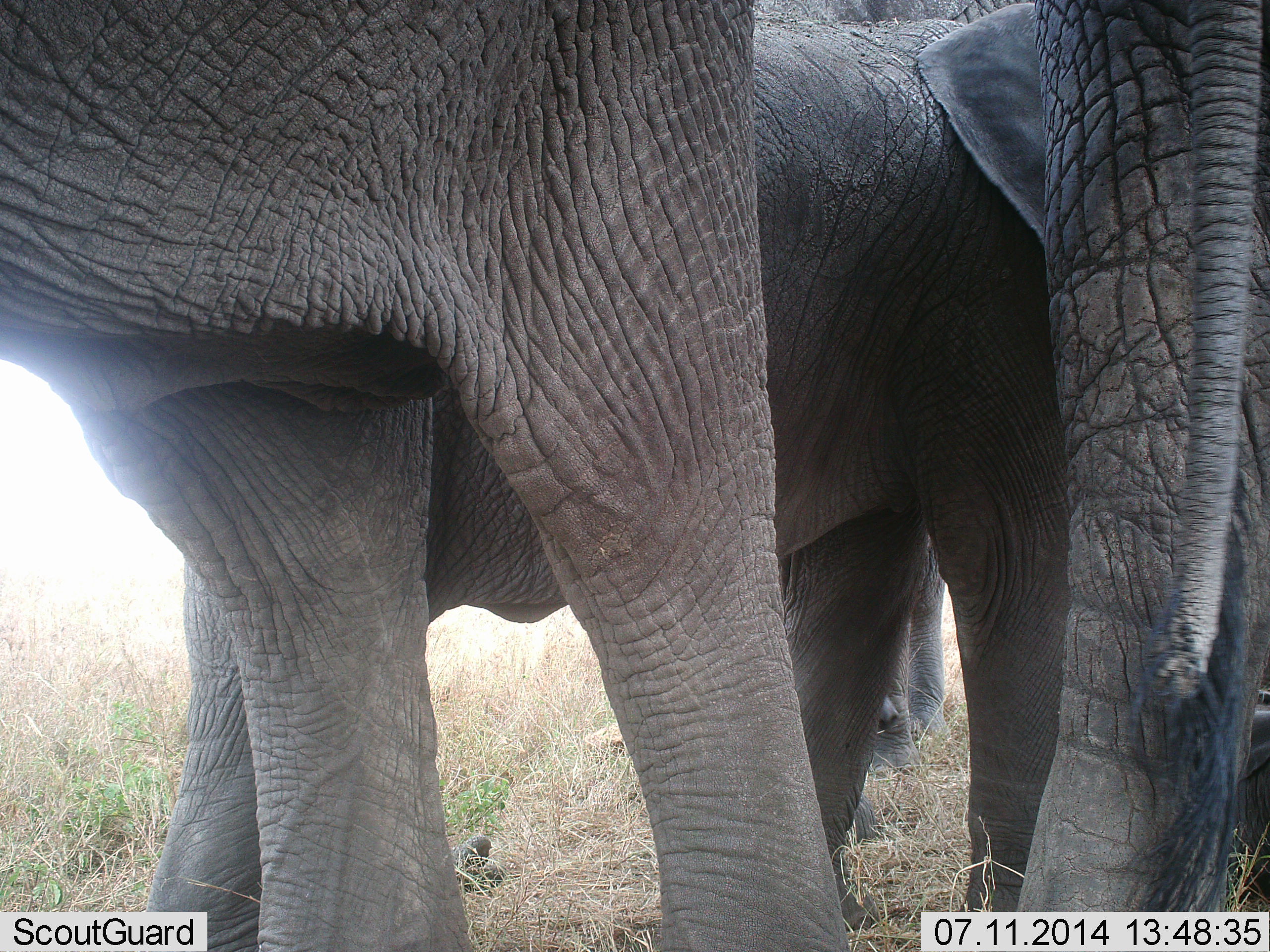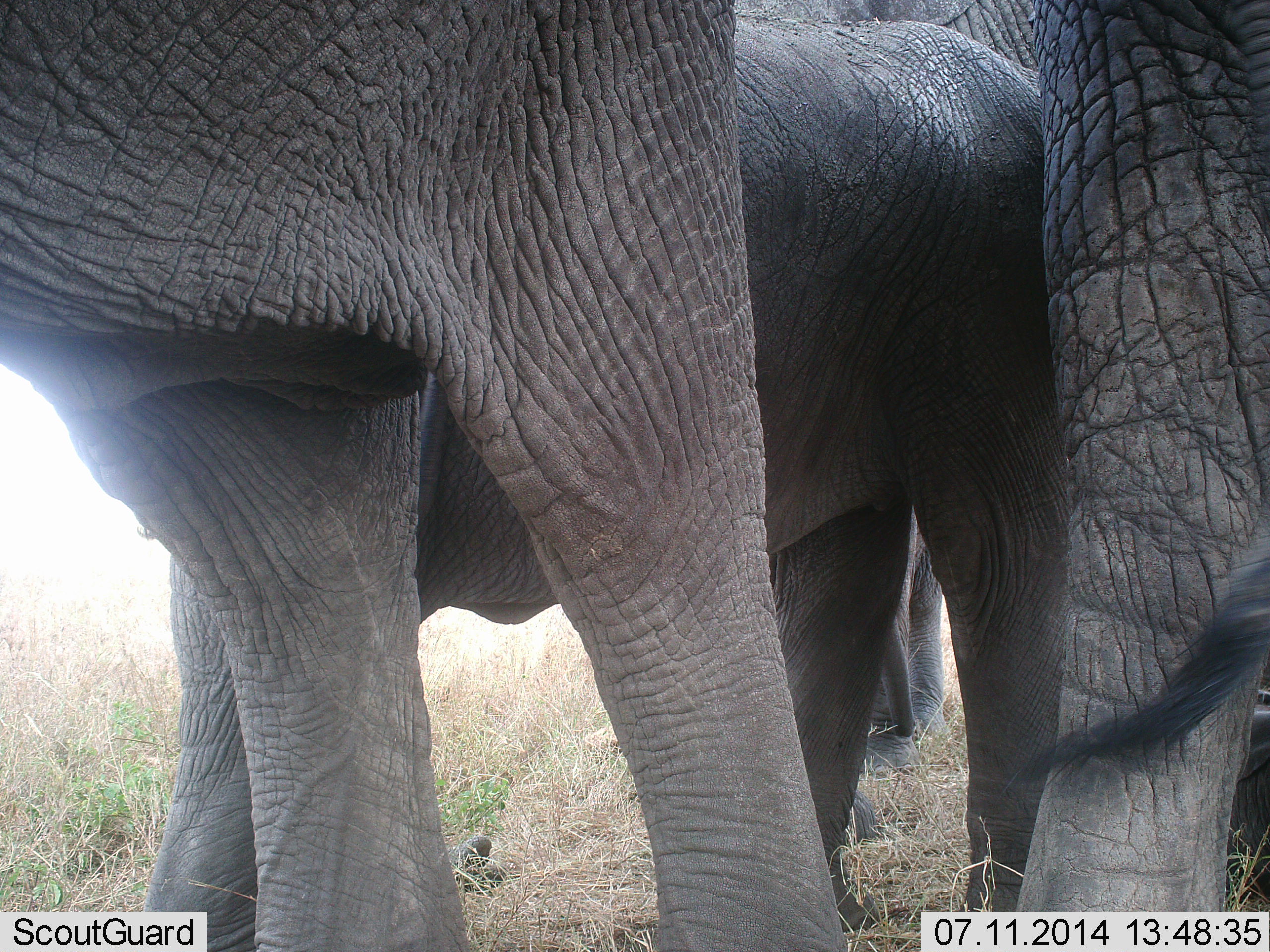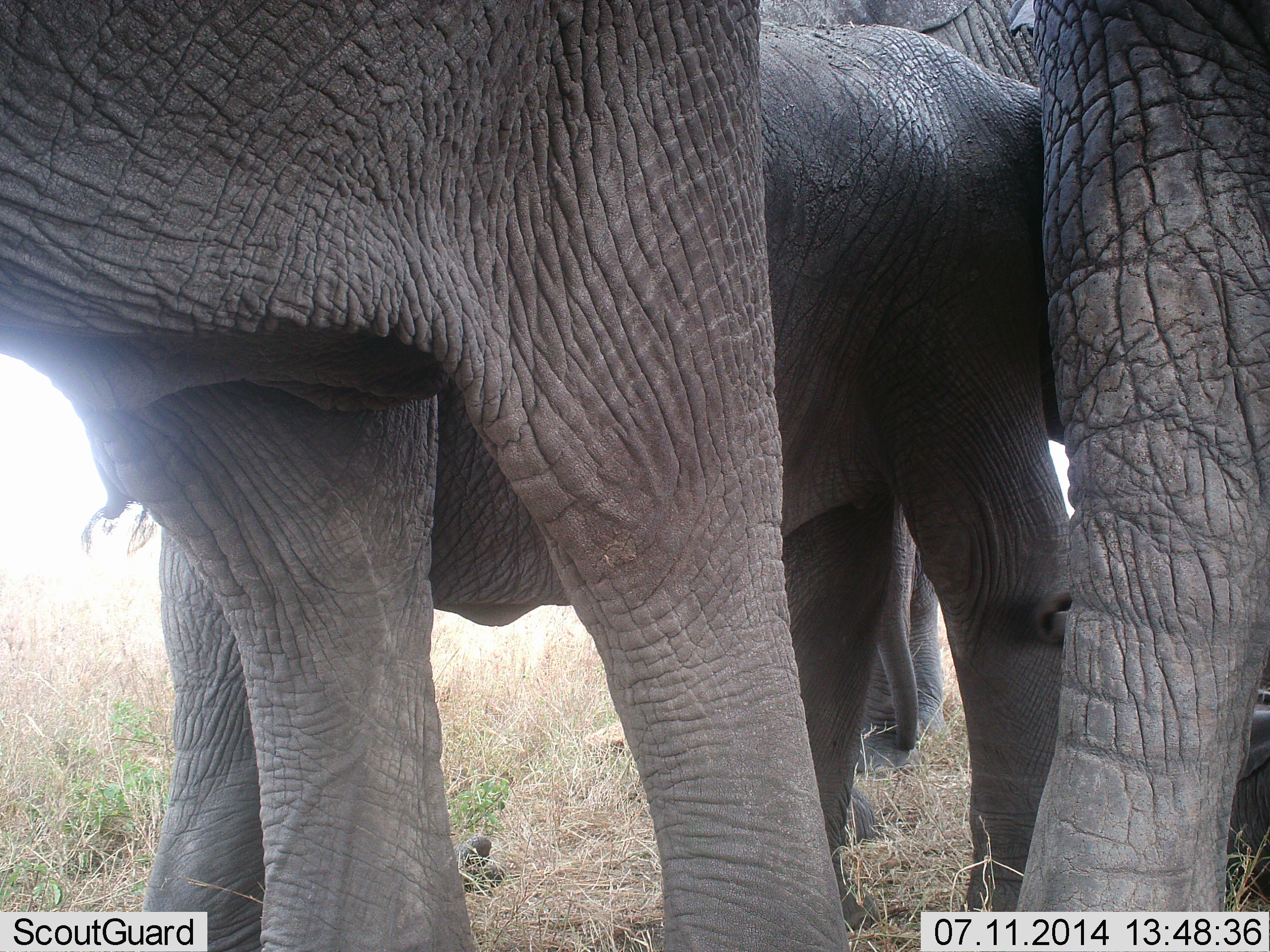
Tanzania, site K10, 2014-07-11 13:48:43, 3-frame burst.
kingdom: Animalia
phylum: Chordata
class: Mammalia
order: Proboscidea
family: Elephantidae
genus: Loxodonta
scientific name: Loxodonta africana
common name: african bush elephant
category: elephant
Elephant (african bush elephant) (Loxodonta africana), count 4. Behavior (volunteer vote fractions): standing 90%, resting 0%, moving 10%, interacting 0%. Young present (vote fraction): 50%. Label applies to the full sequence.